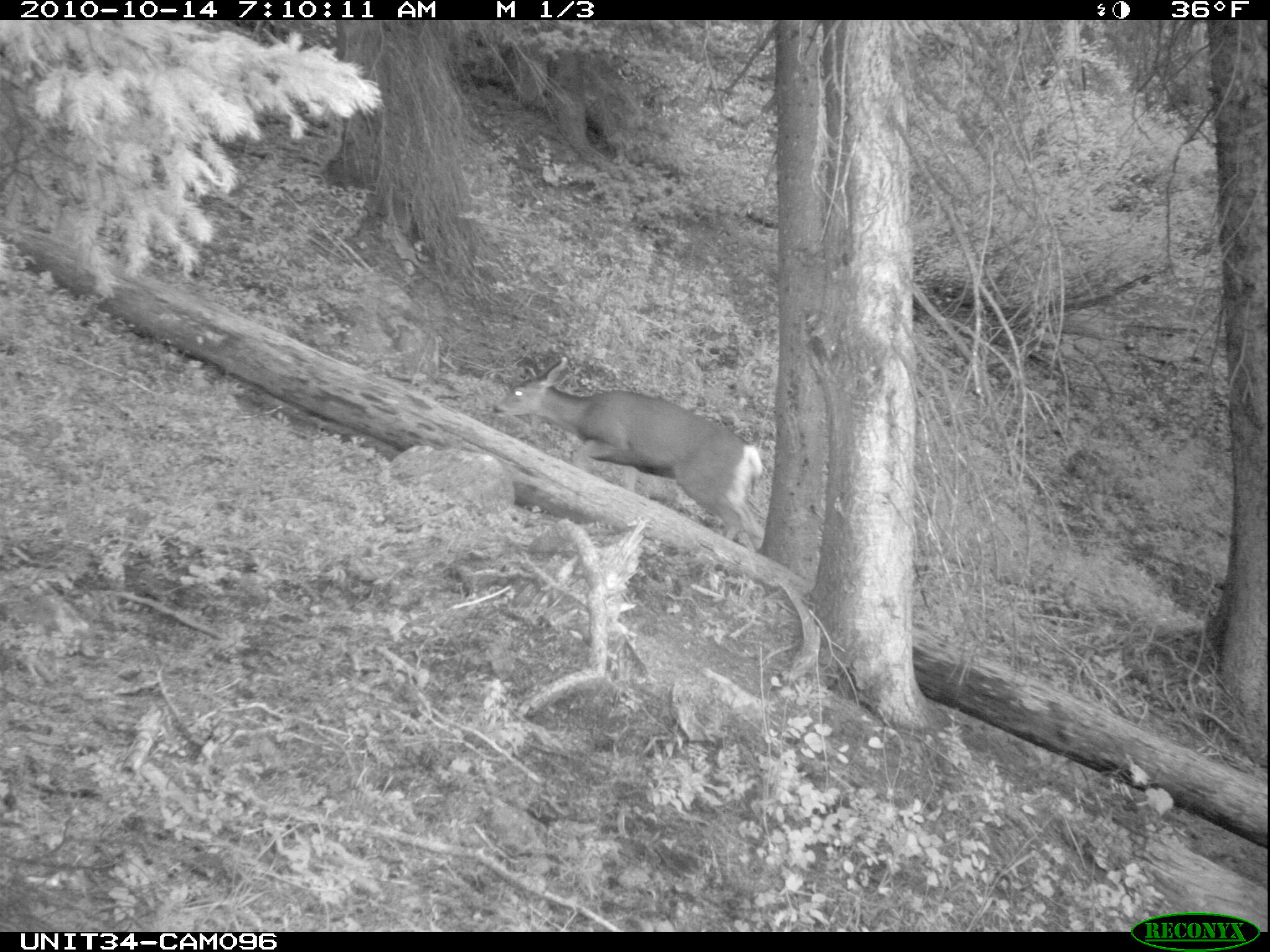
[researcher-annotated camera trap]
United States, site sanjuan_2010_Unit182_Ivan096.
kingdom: Animalia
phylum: Chordata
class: Mammalia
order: Artiodactyla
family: Cervidae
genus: Odocoileus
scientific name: Odocoileus hemionus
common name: mule deer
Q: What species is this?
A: Odocoileus hemionus (mule deer).